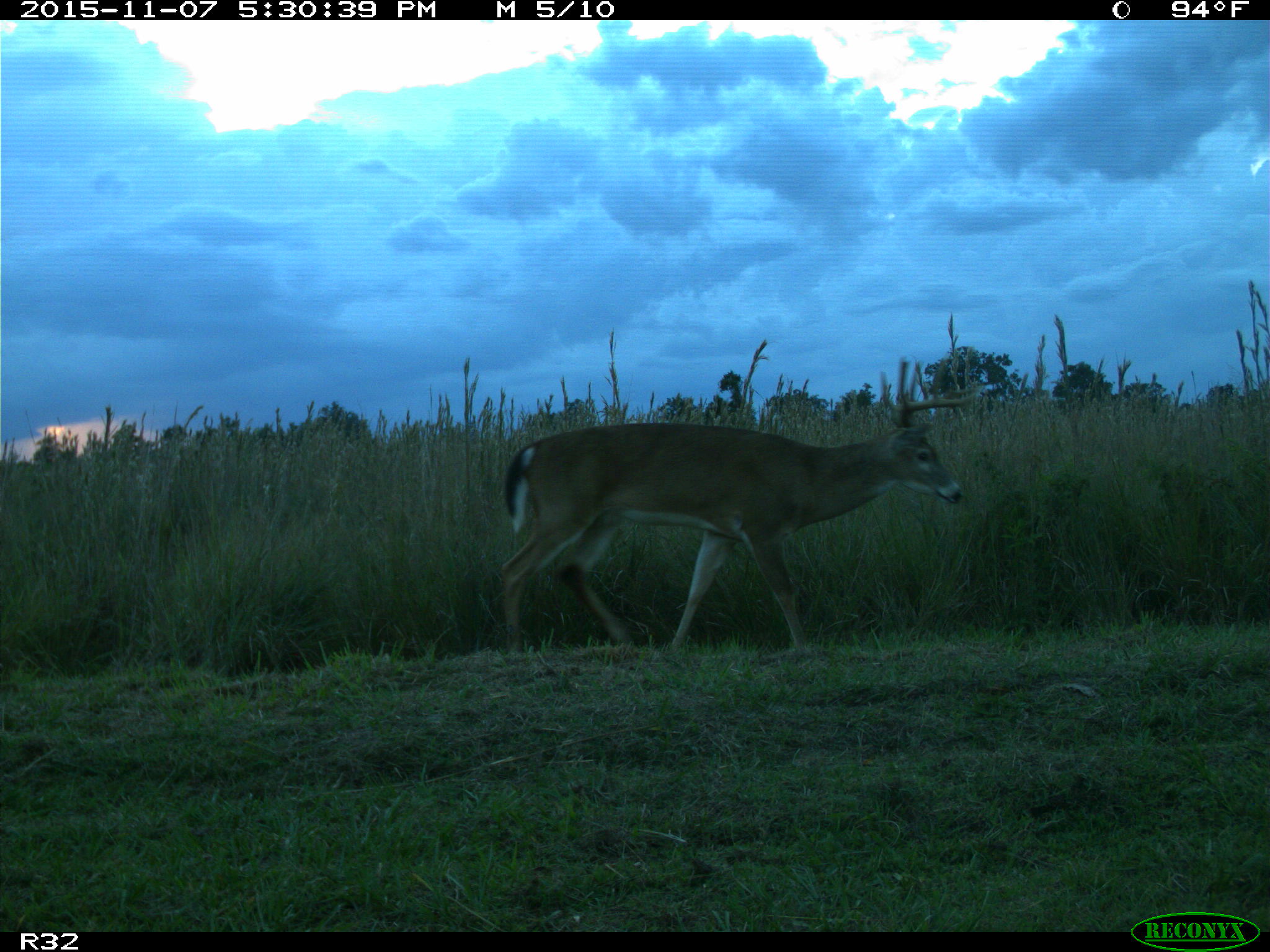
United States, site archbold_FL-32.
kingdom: Animalia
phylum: Chordata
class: Mammalia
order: Artiodactyla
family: Cervidae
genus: Odocoileus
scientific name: Odocoileus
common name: deer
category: unidentified deer